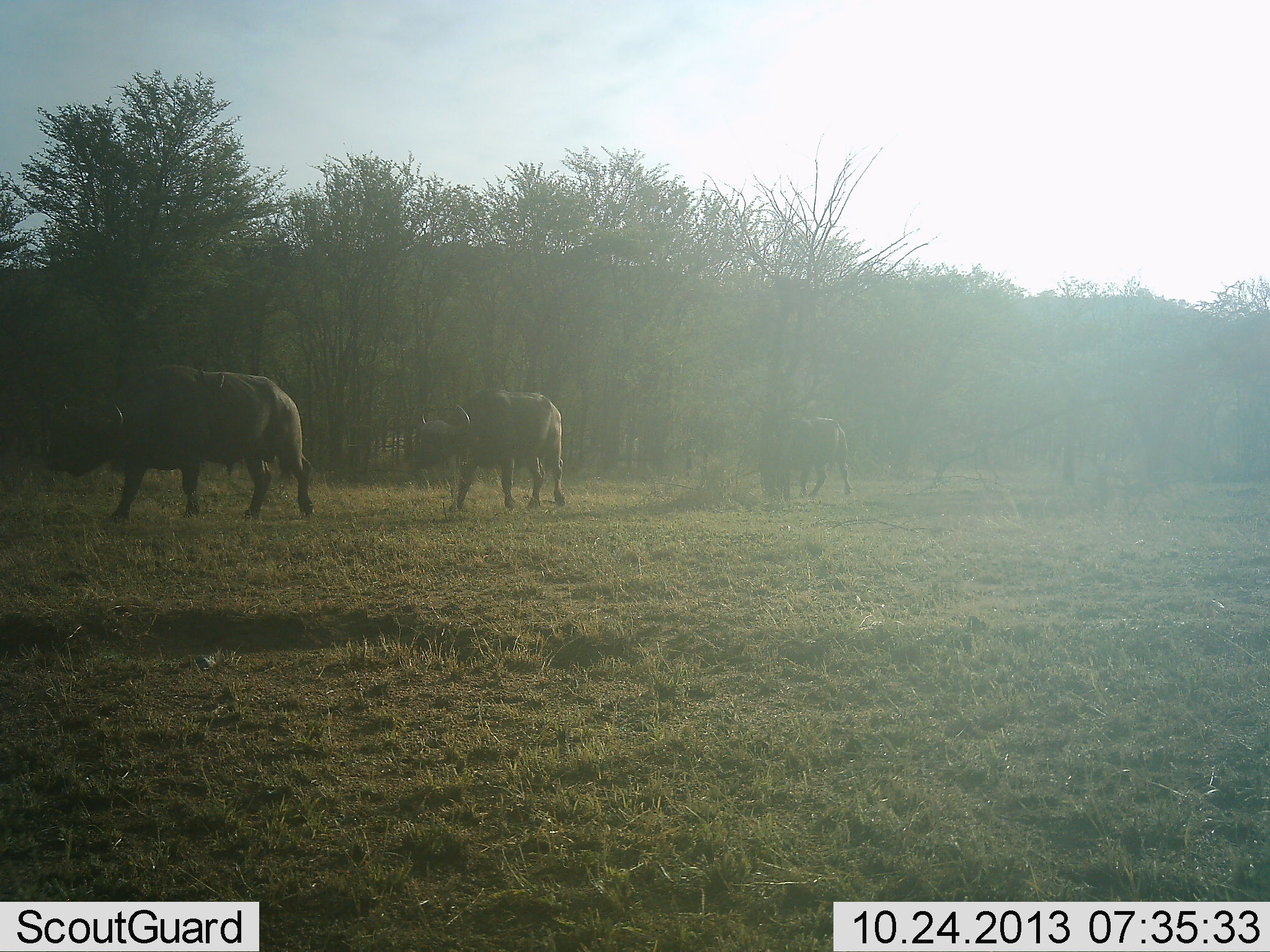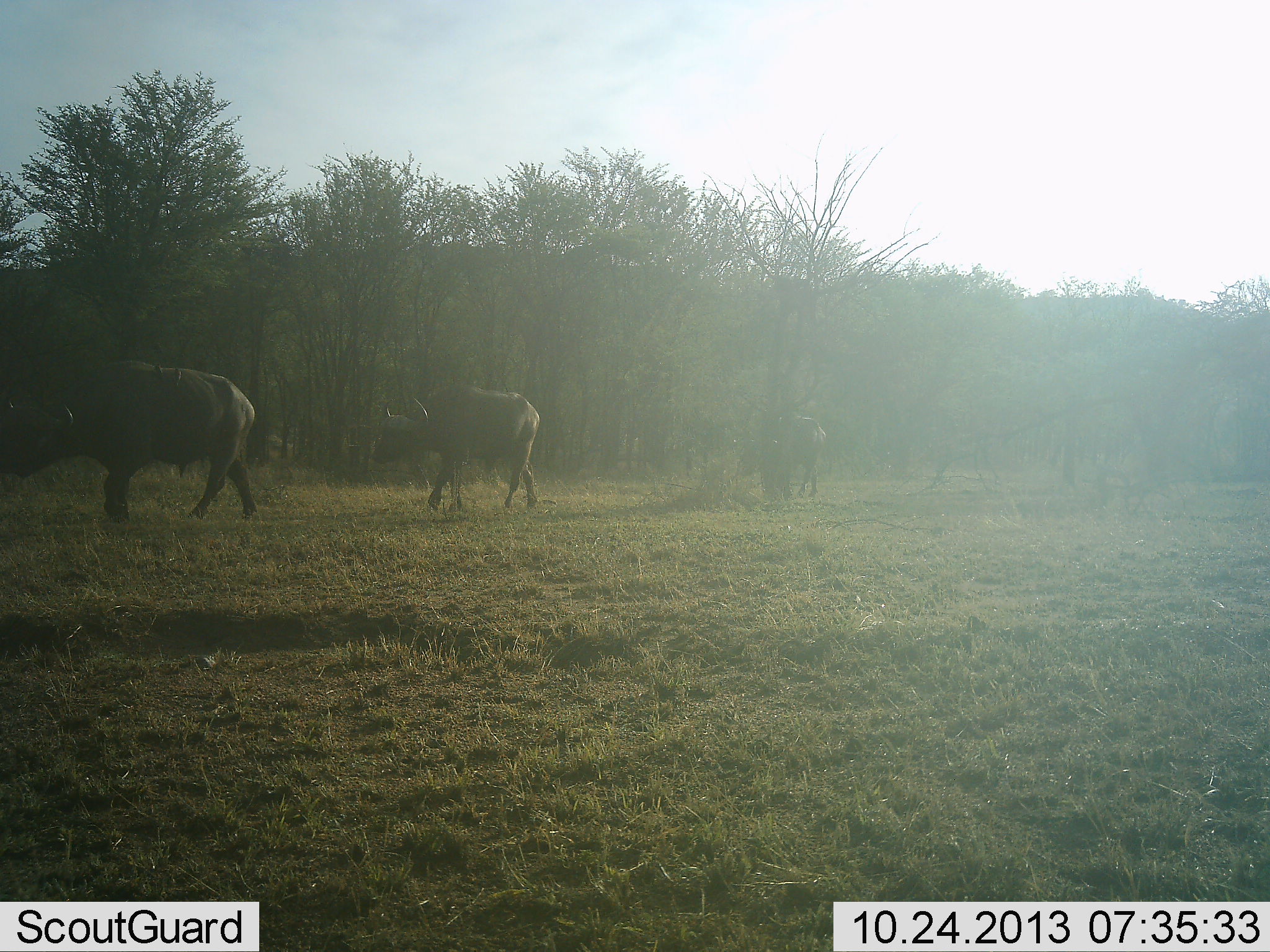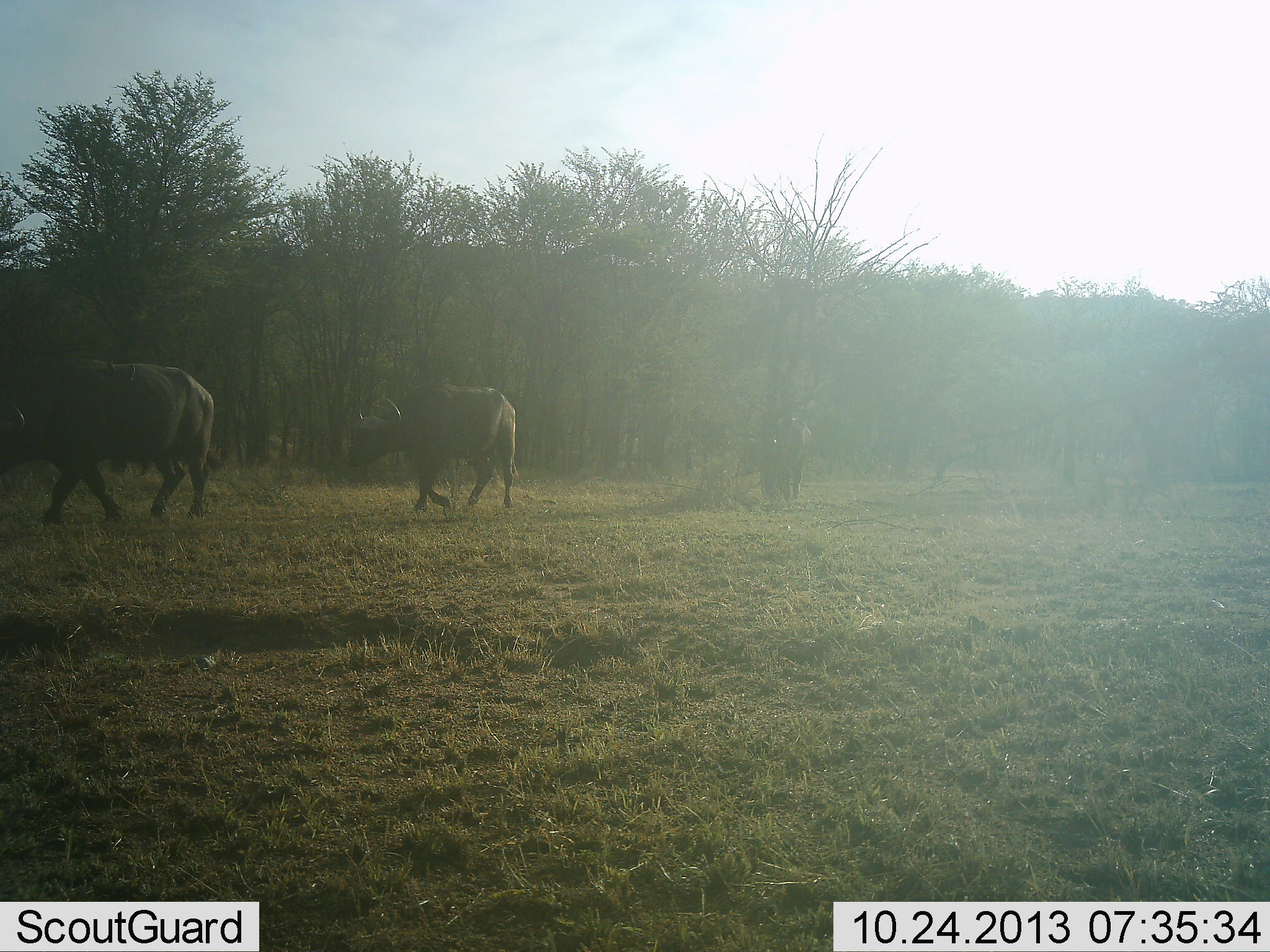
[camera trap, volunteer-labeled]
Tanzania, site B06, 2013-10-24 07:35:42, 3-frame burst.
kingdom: Animalia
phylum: Chordata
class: Mammalia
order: Artiodactyla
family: Bovidae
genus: Syncerus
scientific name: Syncerus caffer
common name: cape buffalo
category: buffalo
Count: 3.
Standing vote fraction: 20%.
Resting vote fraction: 0%.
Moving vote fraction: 90%.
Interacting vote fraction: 0%.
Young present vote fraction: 0%.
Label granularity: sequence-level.